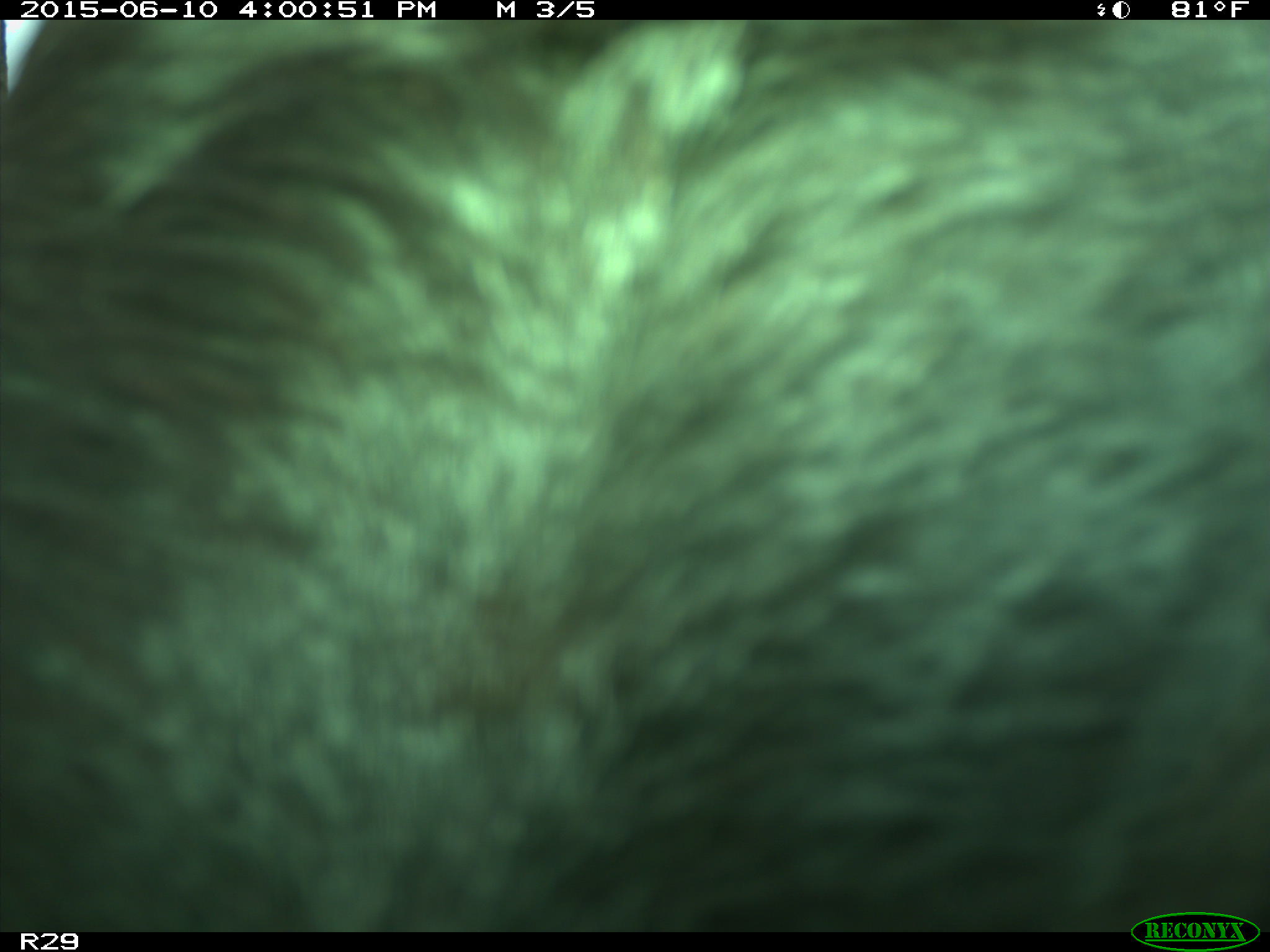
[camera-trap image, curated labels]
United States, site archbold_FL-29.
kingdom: Animalia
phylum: Chordata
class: Mammalia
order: Artiodactyla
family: Bovidae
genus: Bos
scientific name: Bos taurus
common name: domestic cow